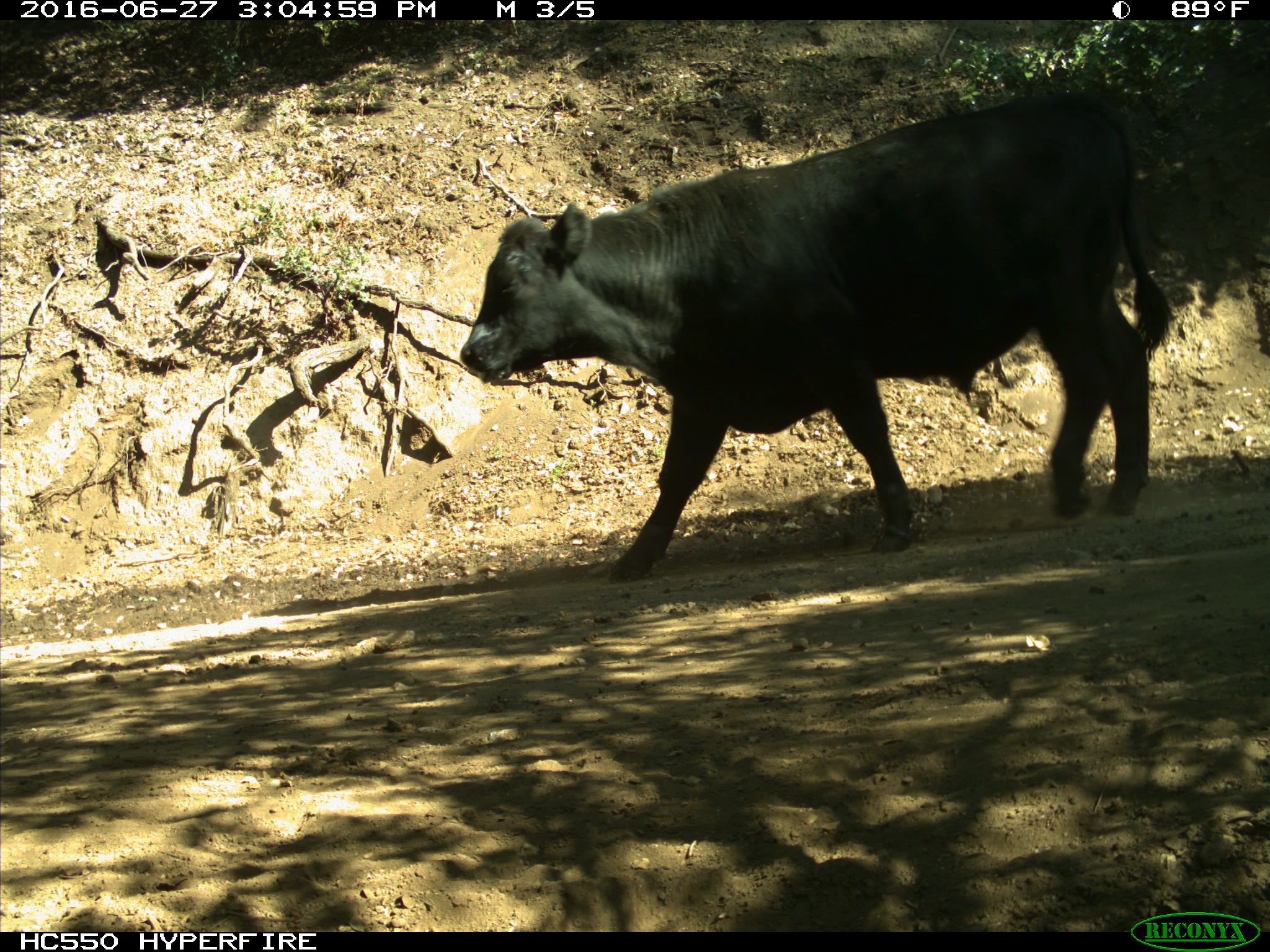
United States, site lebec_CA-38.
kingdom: Animalia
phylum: Chordata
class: Mammalia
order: Artiodactyla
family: Bovidae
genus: Bos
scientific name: Bos taurus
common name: domestic cow